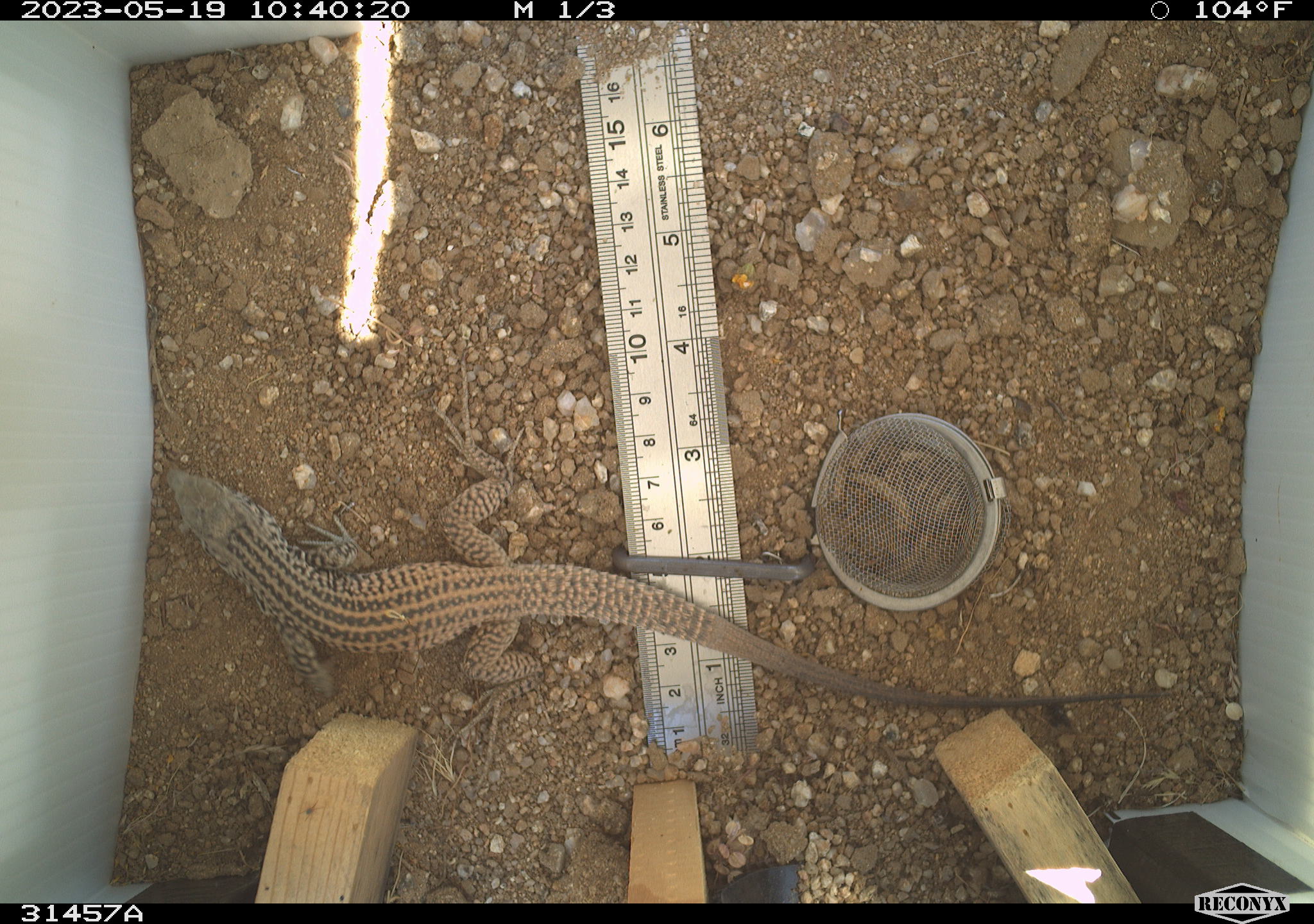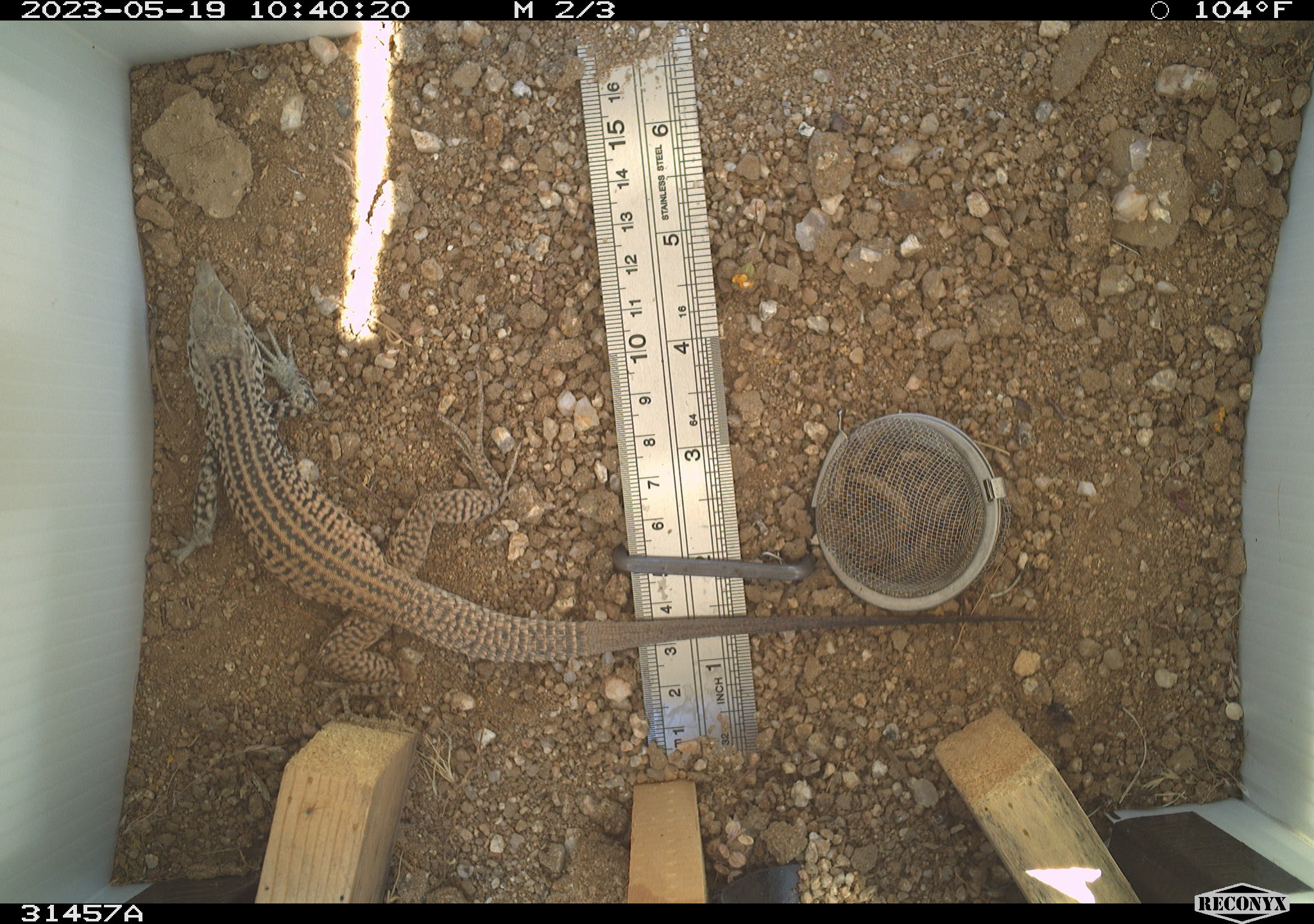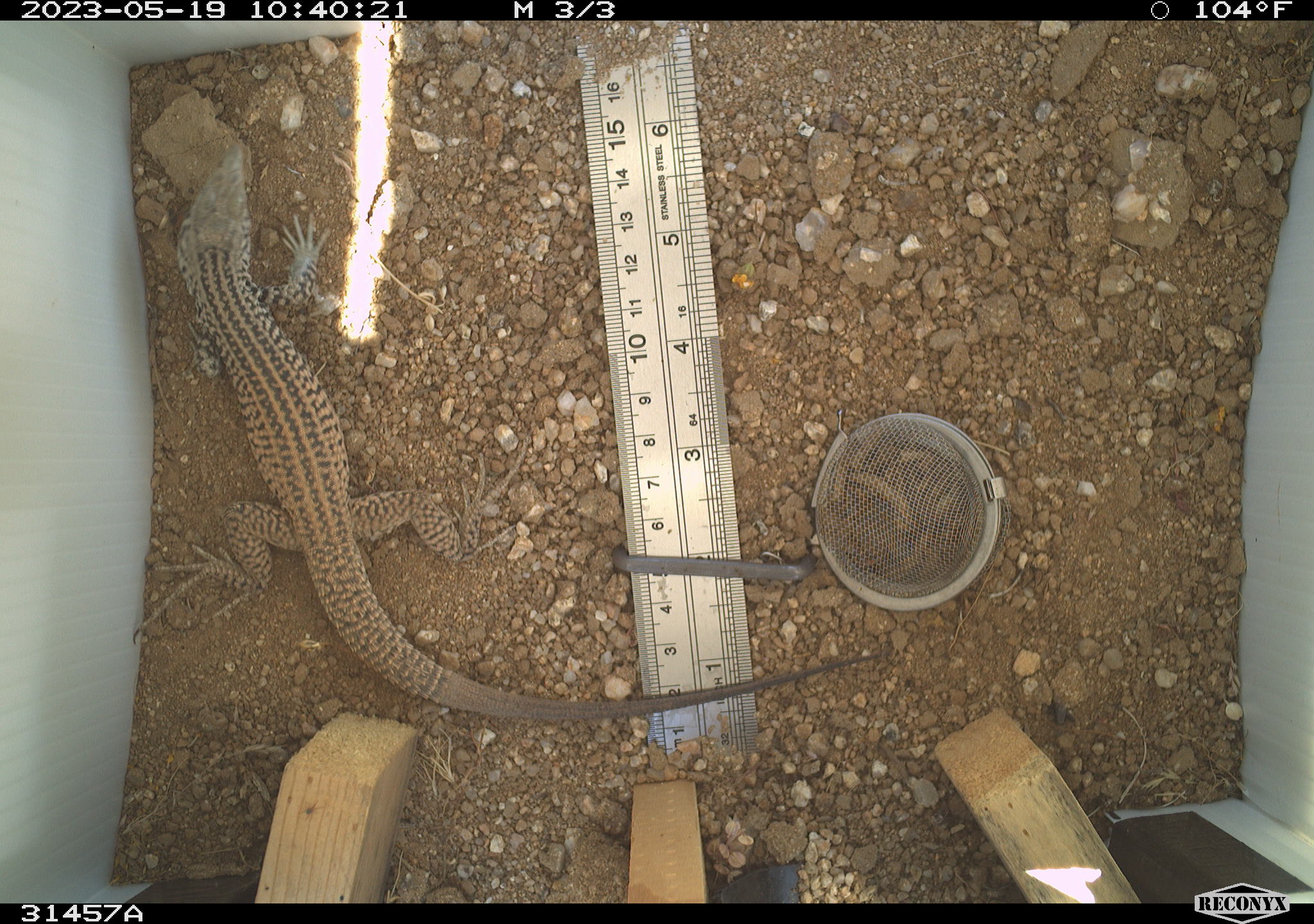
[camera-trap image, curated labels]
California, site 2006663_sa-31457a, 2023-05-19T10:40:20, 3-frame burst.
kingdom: Animalia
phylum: Chordata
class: Reptilia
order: Squamata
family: Teiidae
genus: Aspidoscelis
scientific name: Aspidoscelis tigris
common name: western whiptail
Western whiptail (Aspidoscelis tigris).